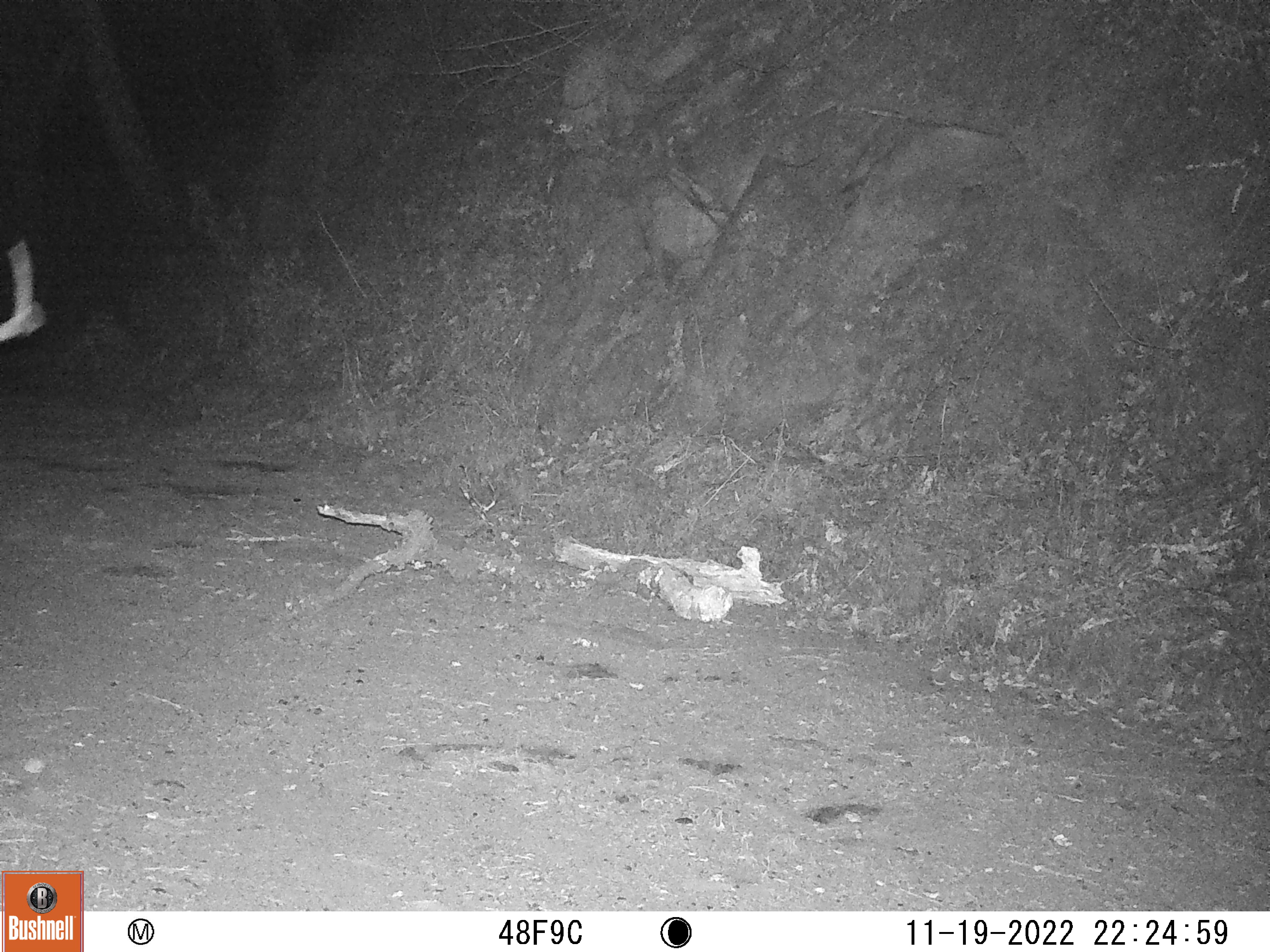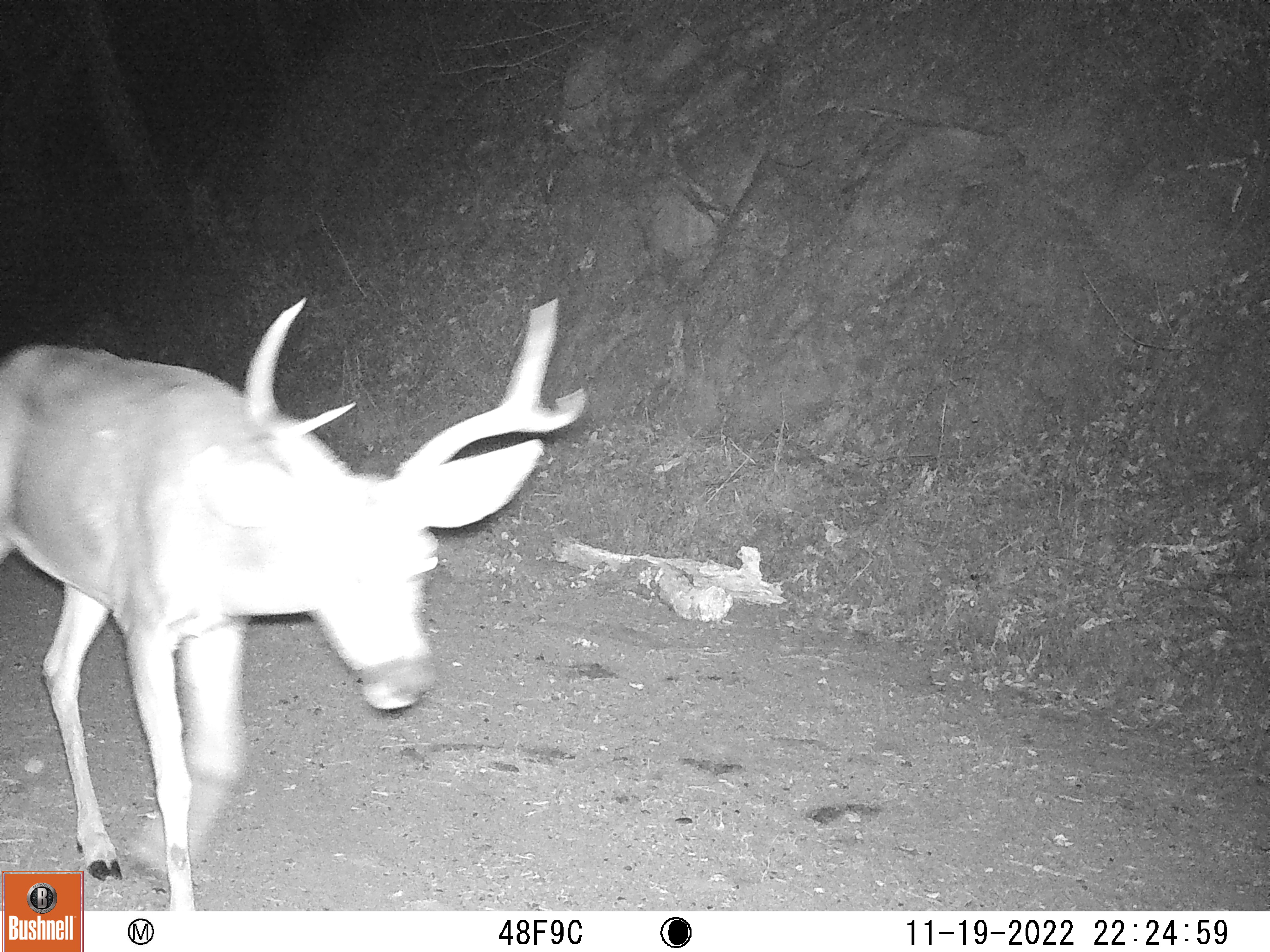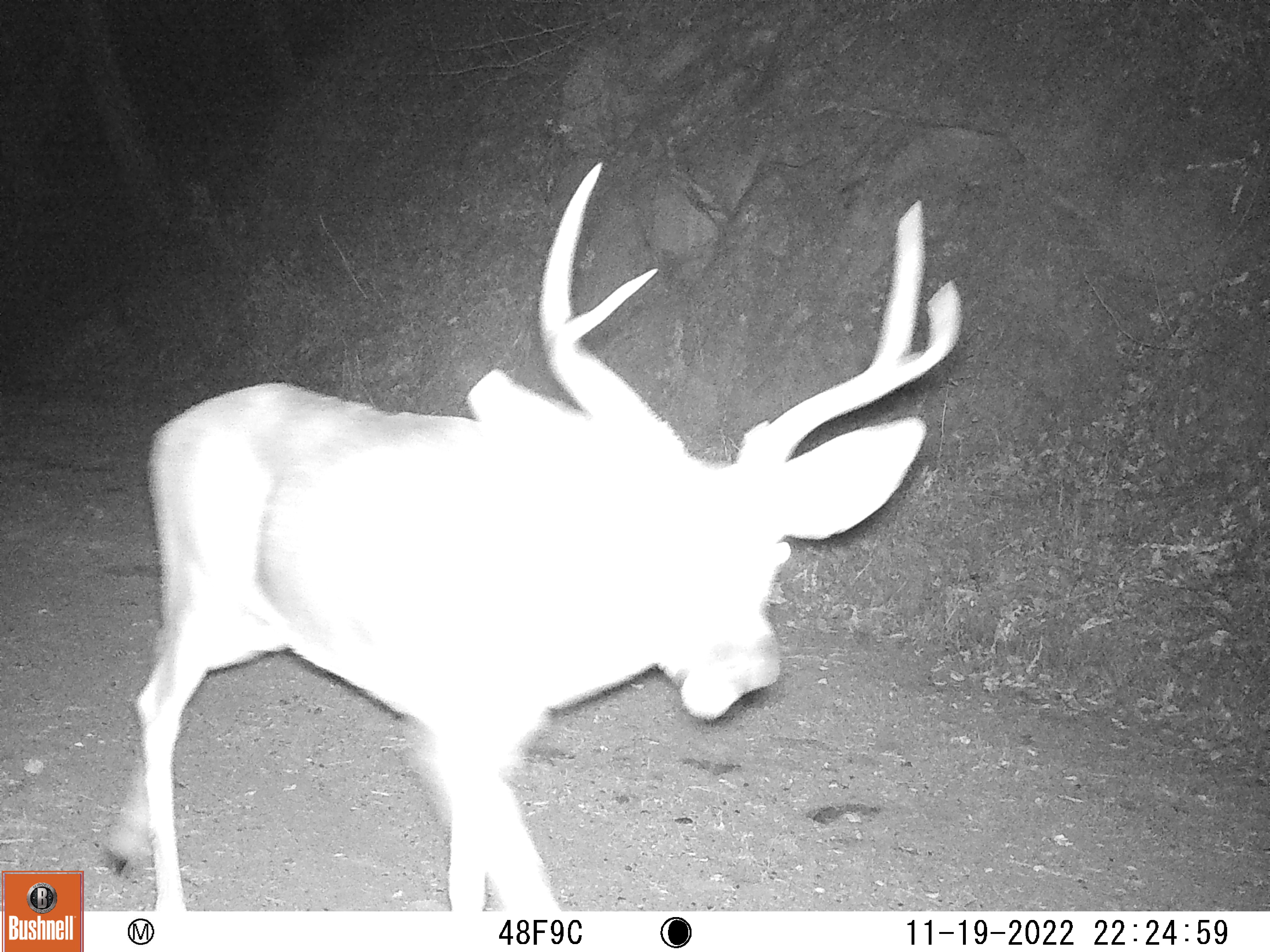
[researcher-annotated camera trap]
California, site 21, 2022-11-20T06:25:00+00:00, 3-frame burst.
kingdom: Animalia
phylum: Chordata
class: Mammalia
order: Artiodactyla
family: Cervidae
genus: Odocoileus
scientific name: Odocoileus hemionus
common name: mule deer